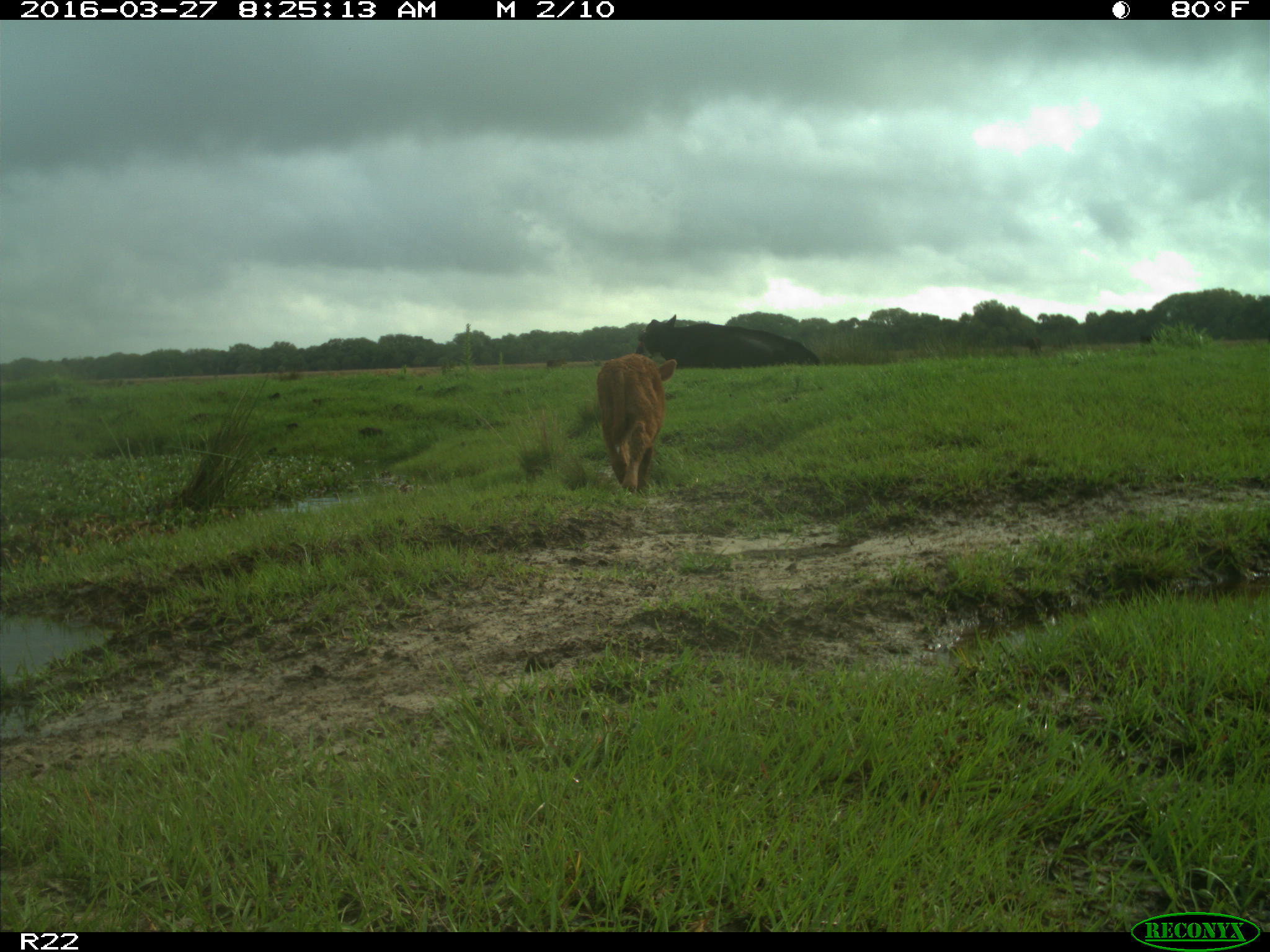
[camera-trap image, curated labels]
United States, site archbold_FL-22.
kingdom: Animalia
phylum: Chordata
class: Mammalia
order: Artiodactyla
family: Bovidae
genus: Bos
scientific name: Bos taurus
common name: domestic cow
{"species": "Bos taurus (domestic cow)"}